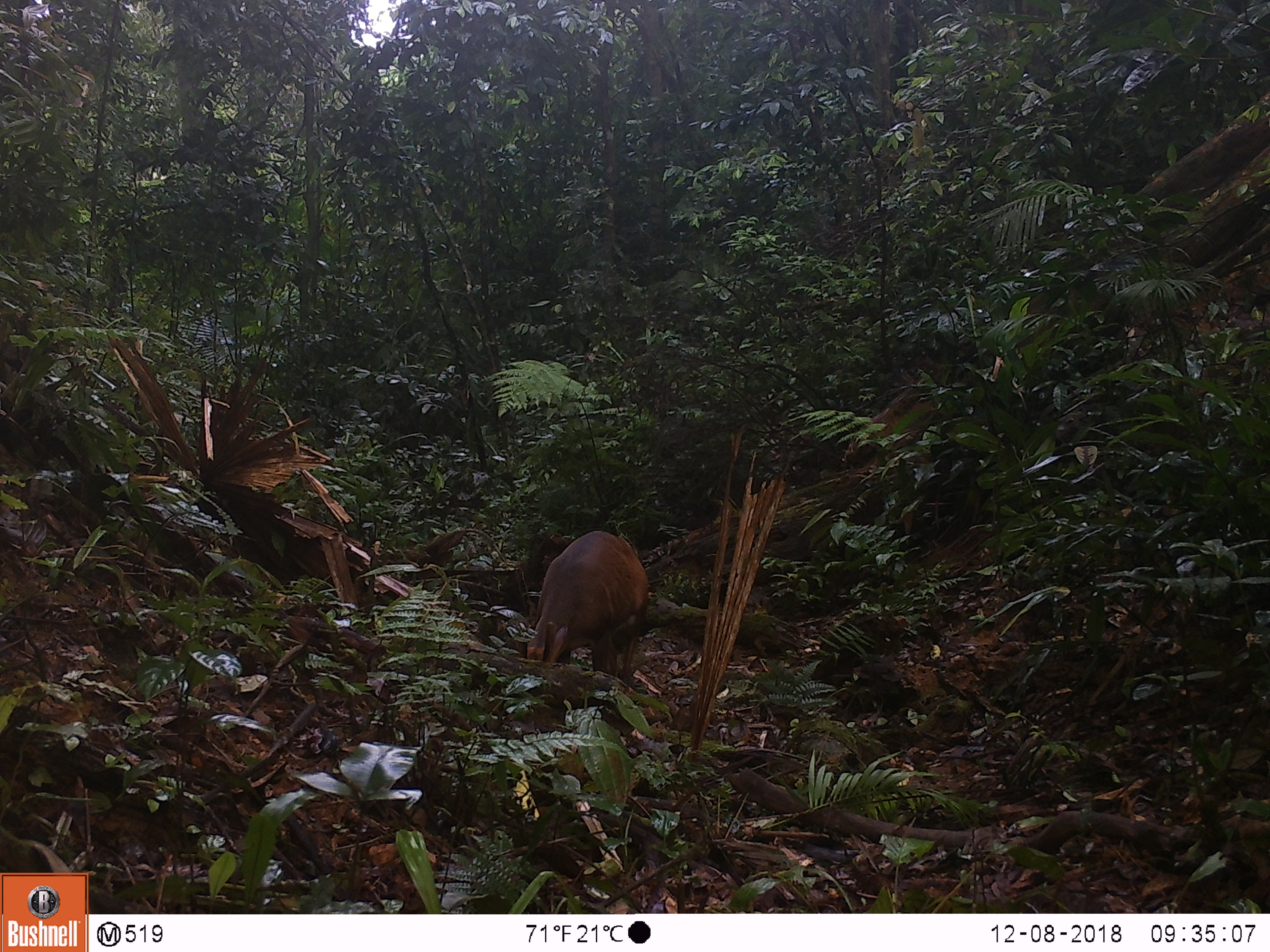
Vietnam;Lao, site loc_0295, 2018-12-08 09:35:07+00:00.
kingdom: Animalia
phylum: Chordata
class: Mammalia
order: Artiodactyla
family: Cervidae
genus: Muntiacus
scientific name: Muntiacus vuquangensis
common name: large-antlered muntjac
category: large antlered muntjac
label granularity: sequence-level